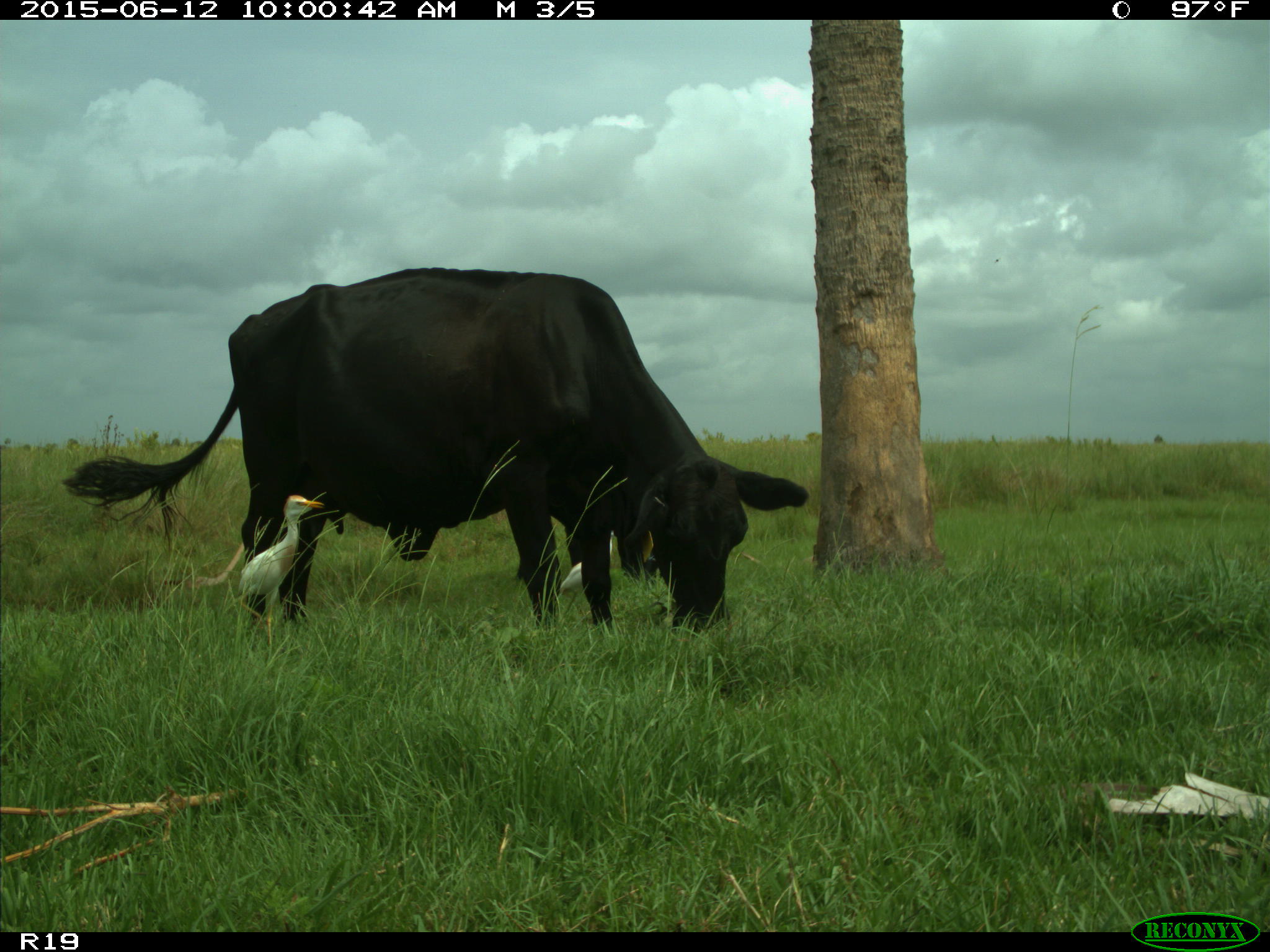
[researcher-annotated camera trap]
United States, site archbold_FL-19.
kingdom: Animalia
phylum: Chordata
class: Mammalia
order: Artiodactyla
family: Bovidae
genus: Bos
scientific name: Bos taurus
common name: domestic cow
Bos taurus (domestic cow).